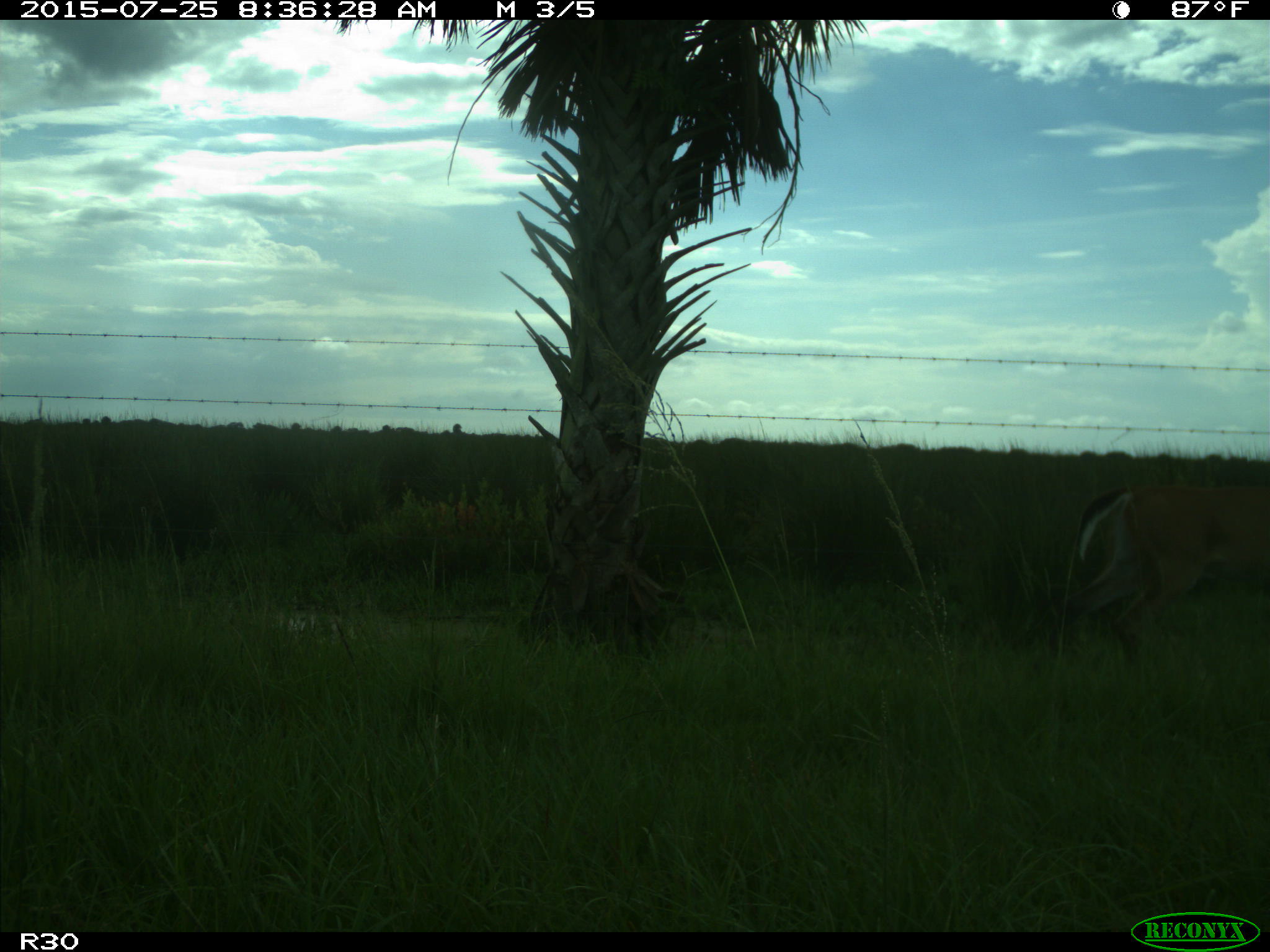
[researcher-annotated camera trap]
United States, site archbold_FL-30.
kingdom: Animalia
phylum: Chordata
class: Mammalia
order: Artiodactyla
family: Cervidae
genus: Odocoileus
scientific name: Odocoileus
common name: deer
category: unidentified deer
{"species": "unidentified deer (deer) (Odocoileus)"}